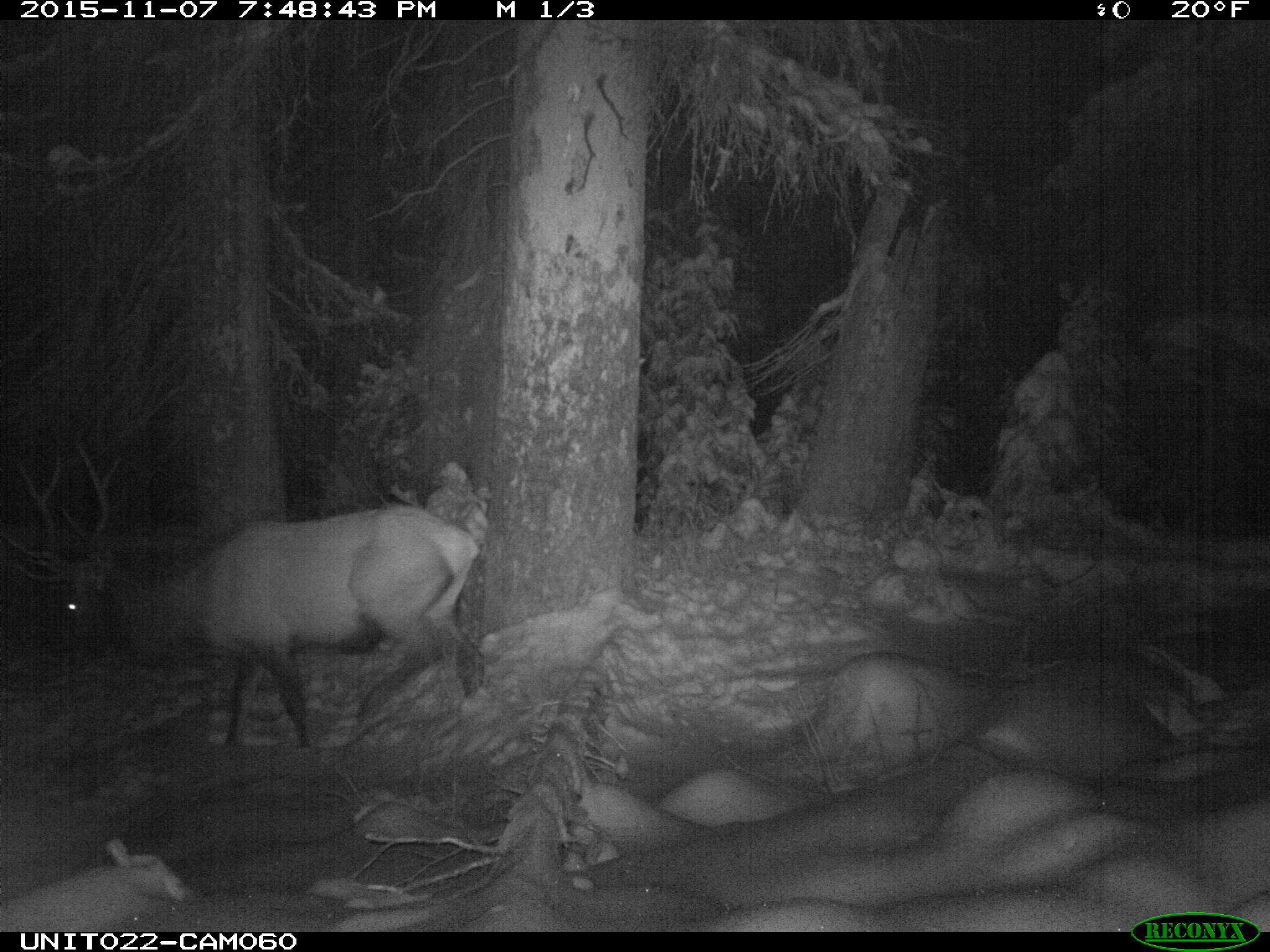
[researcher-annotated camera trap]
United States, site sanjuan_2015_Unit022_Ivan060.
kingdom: Animalia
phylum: Chordata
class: Mammalia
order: Artiodactyla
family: Cervidae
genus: Cervus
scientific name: Cervus elaphus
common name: red deer